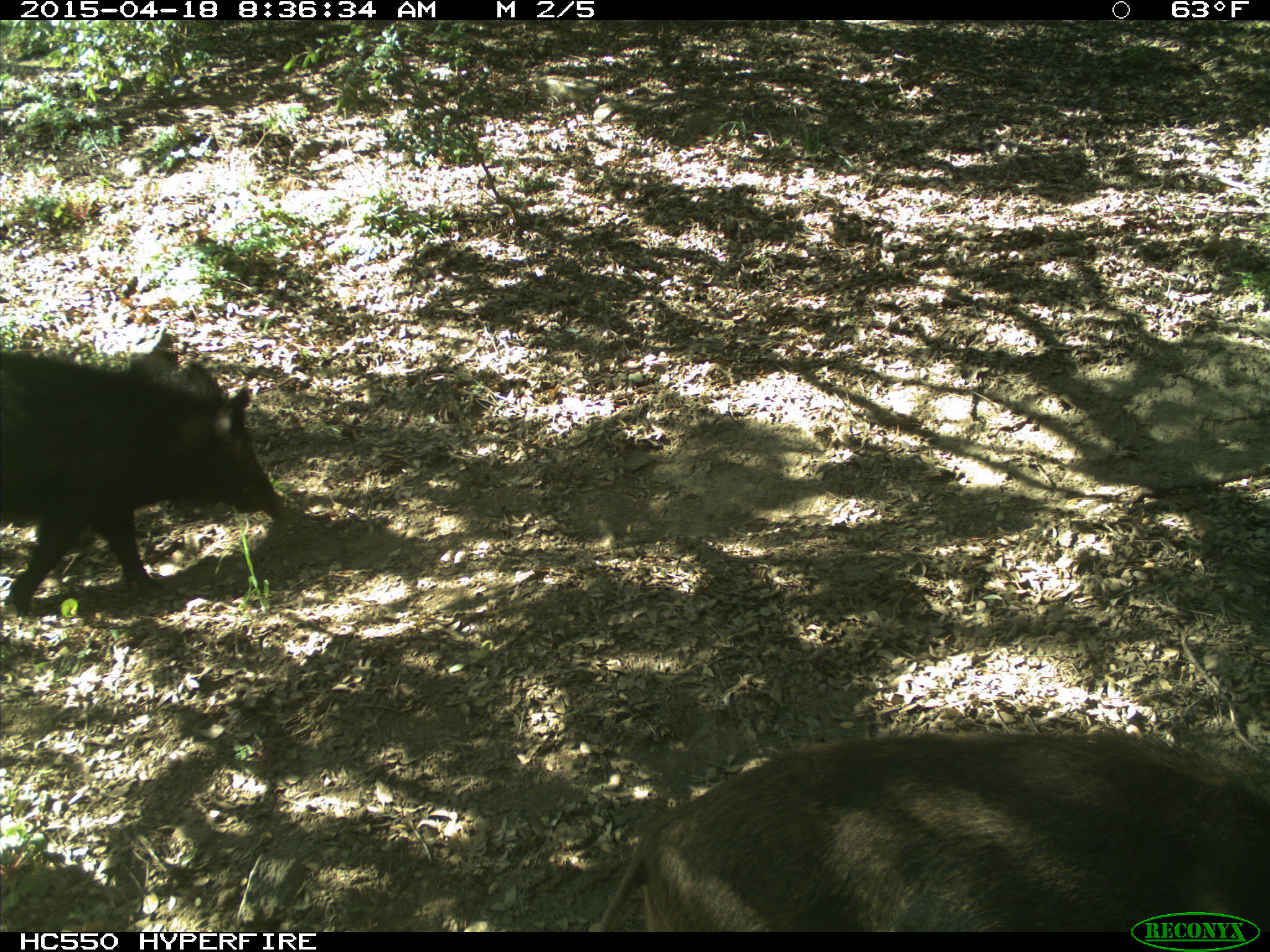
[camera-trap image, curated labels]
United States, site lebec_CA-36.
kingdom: Animalia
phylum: Chordata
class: Mammalia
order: Artiodactyla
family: Suidae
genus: Sus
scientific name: Sus scrofa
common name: wild boar